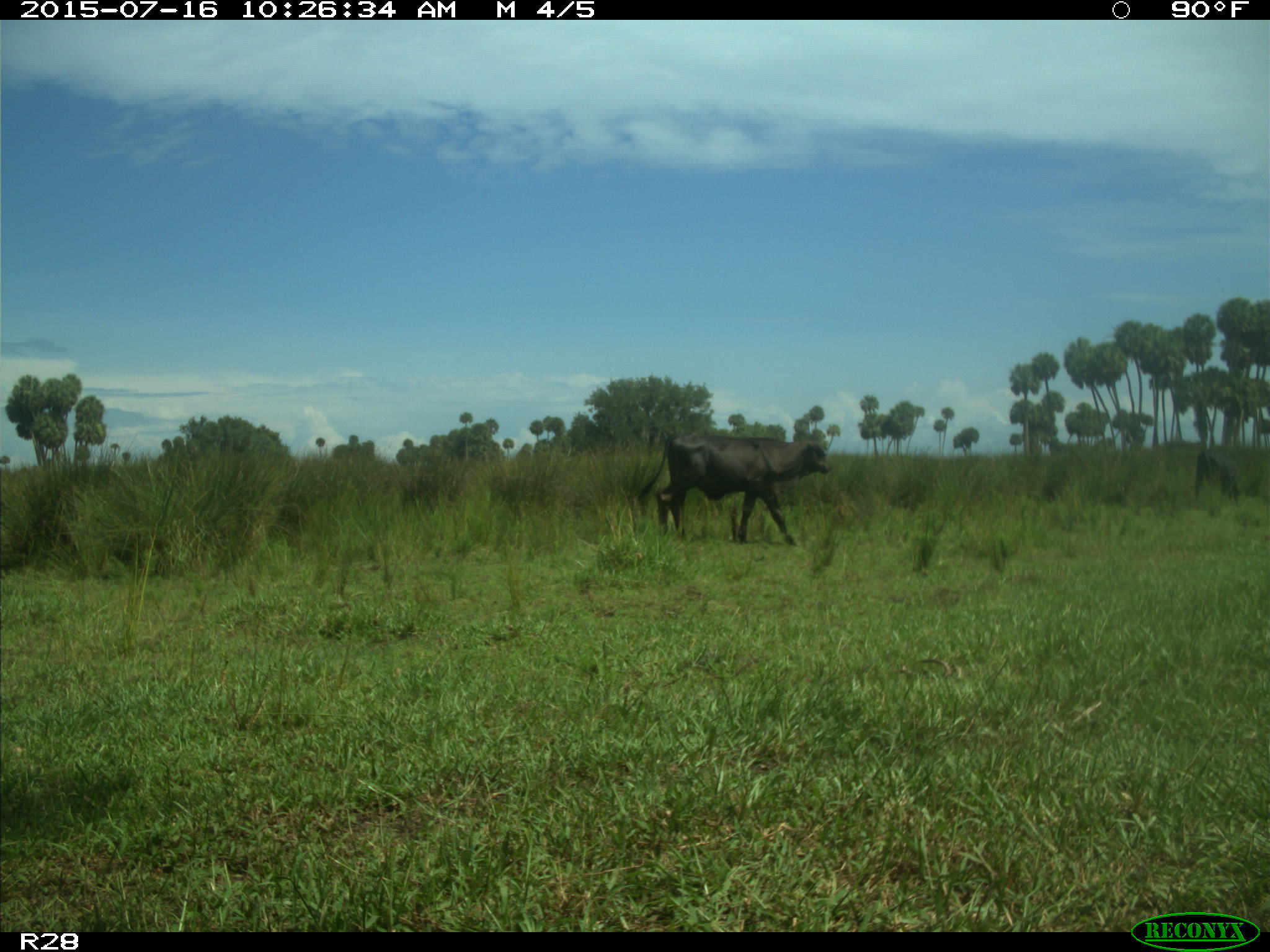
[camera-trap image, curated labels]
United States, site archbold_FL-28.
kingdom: Animalia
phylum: Chordata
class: Mammalia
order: Artiodactyla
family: Bovidae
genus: Bos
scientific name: Bos taurus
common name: domestic cow